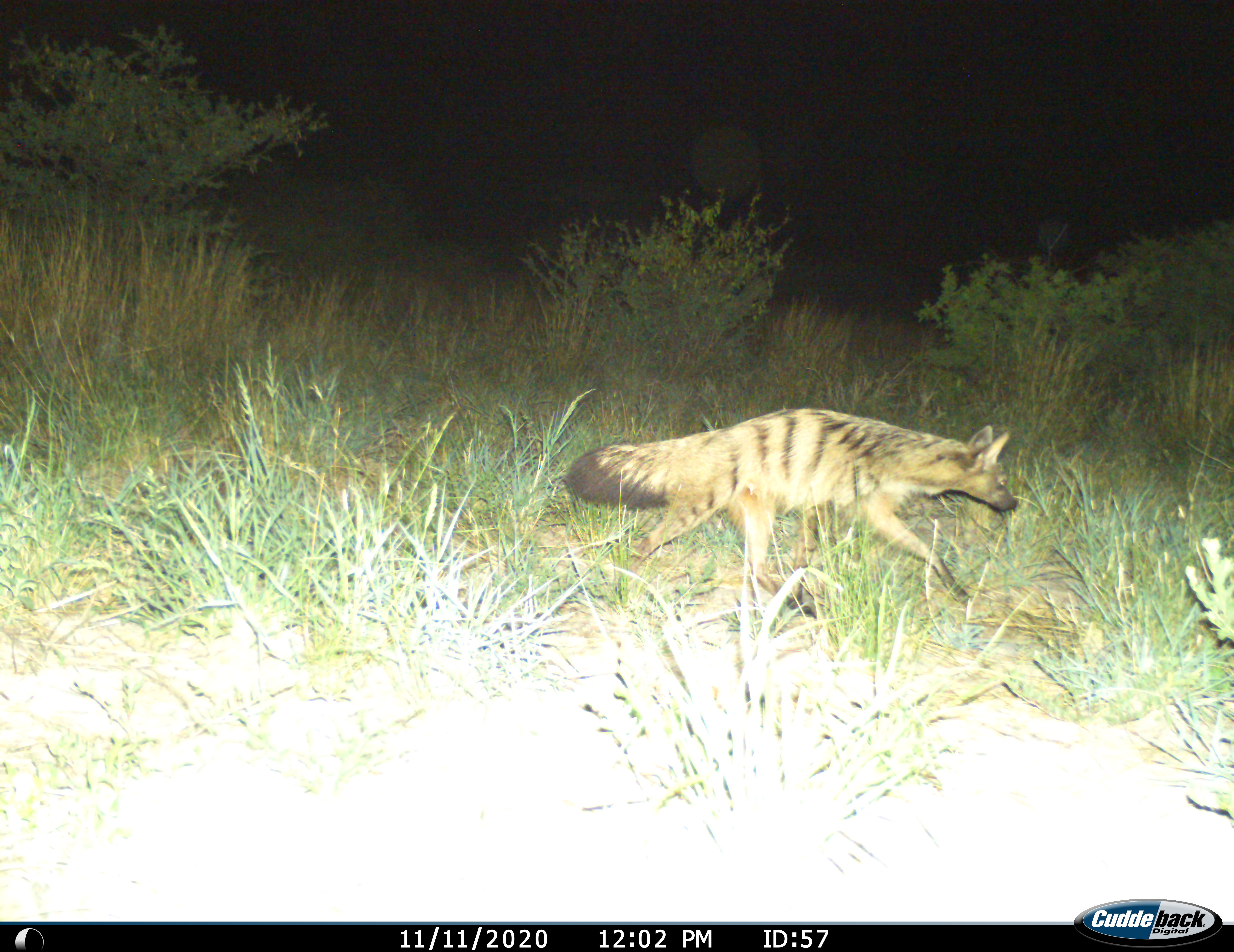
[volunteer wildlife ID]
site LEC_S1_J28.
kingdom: Animalia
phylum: Chordata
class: Mammalia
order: Carnivora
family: Hyaenidae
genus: Proteles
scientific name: Proteles cristatus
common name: aardwolf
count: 1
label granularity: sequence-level